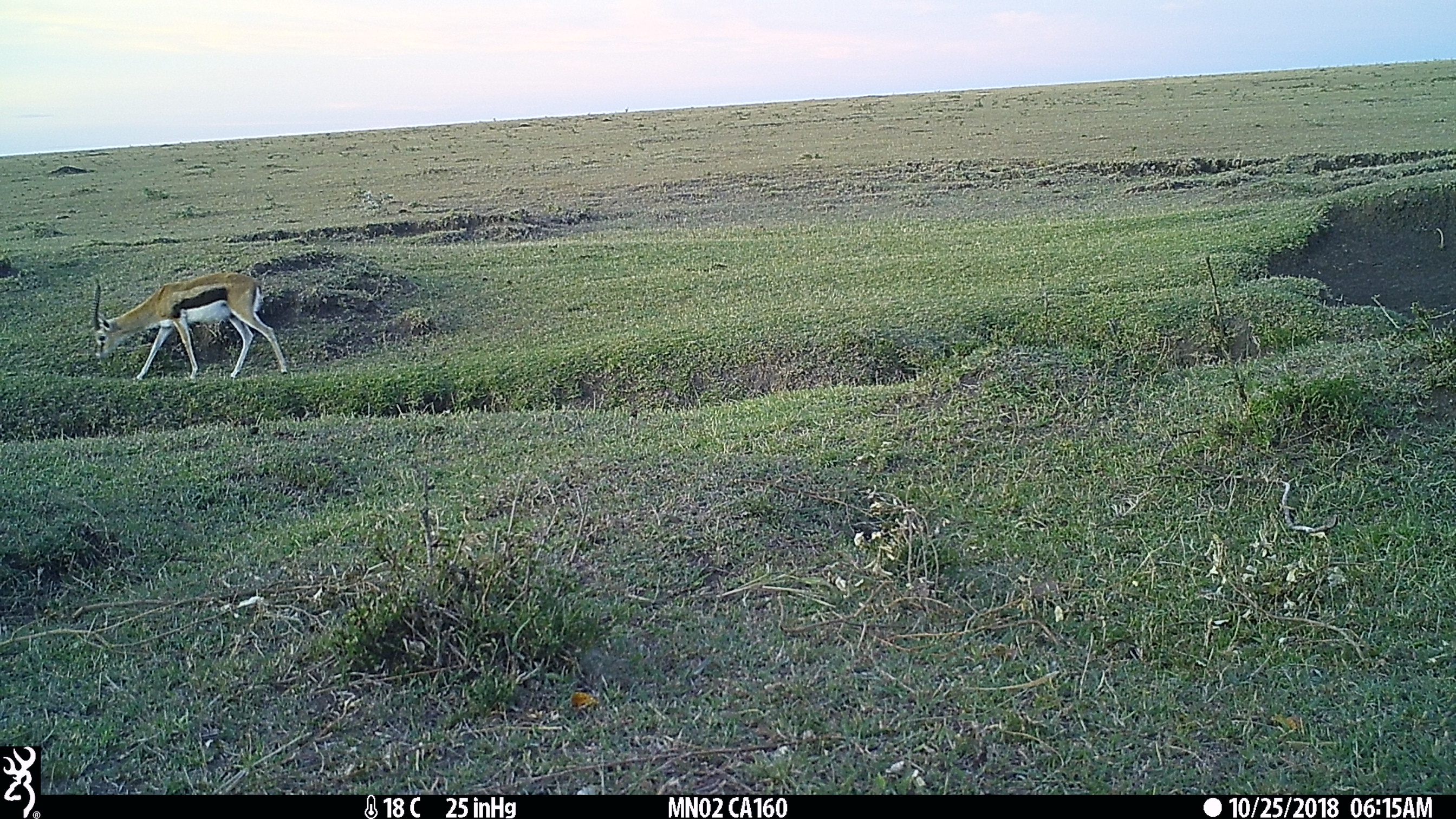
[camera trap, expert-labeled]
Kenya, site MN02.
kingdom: Animalia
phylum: Chordata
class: Mammalia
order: Artiodactyla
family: Bovidae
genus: Eudorcas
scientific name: Eudorcas thomsonii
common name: thomon's gazelle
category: gazelle thomsons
Gazelle thomsons (thomon's gazelle) (Eudorcas thomsonii).